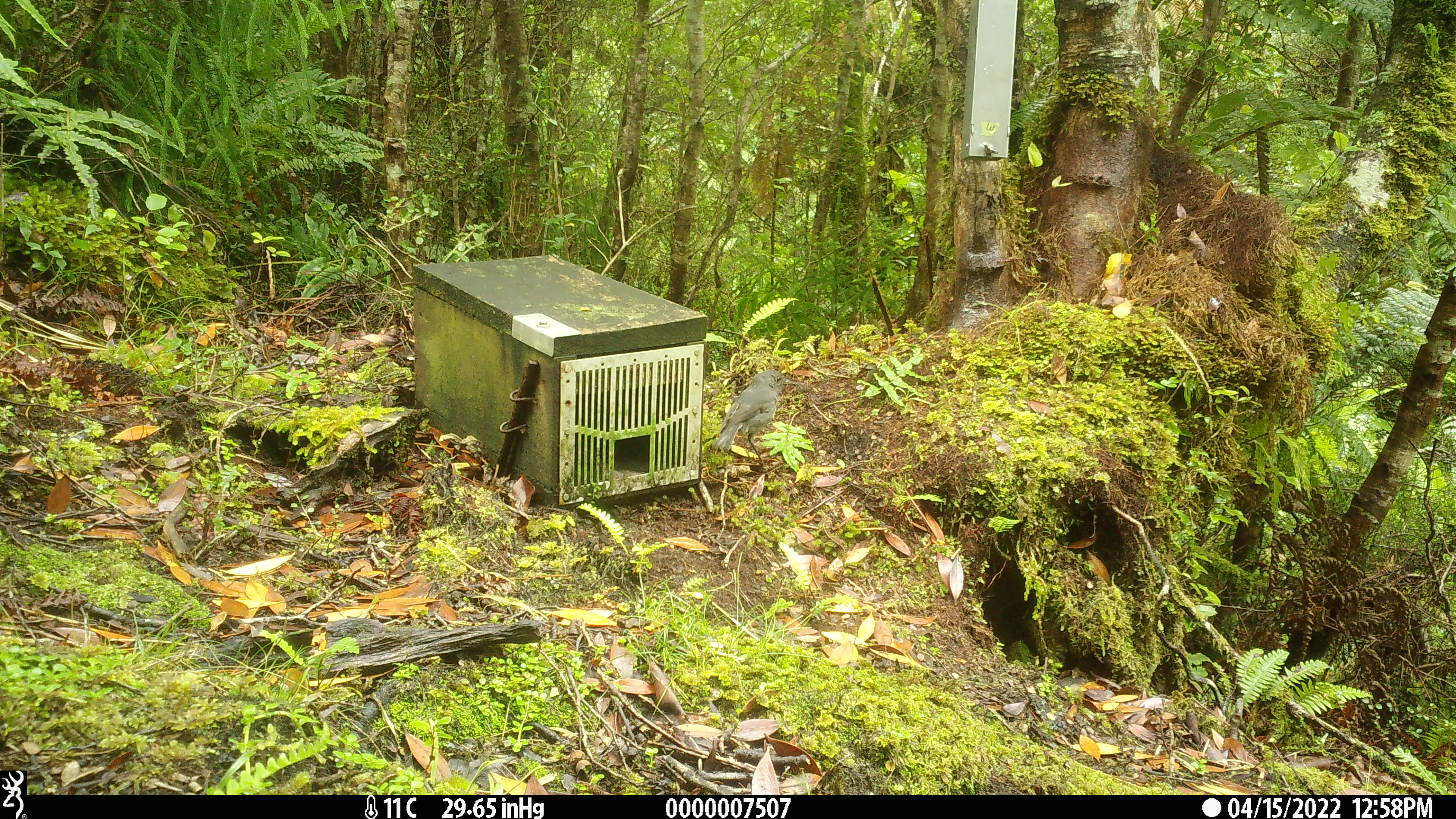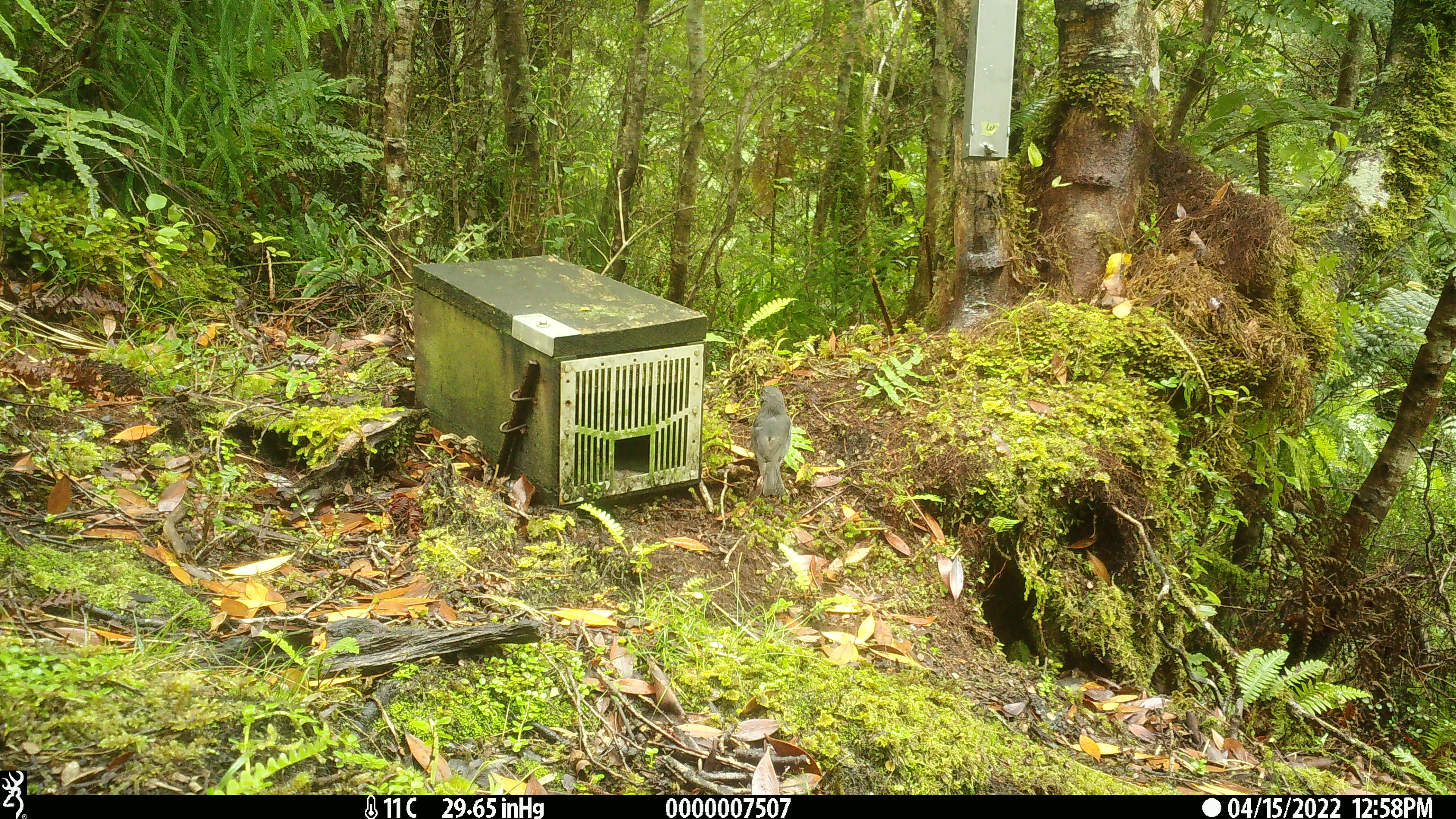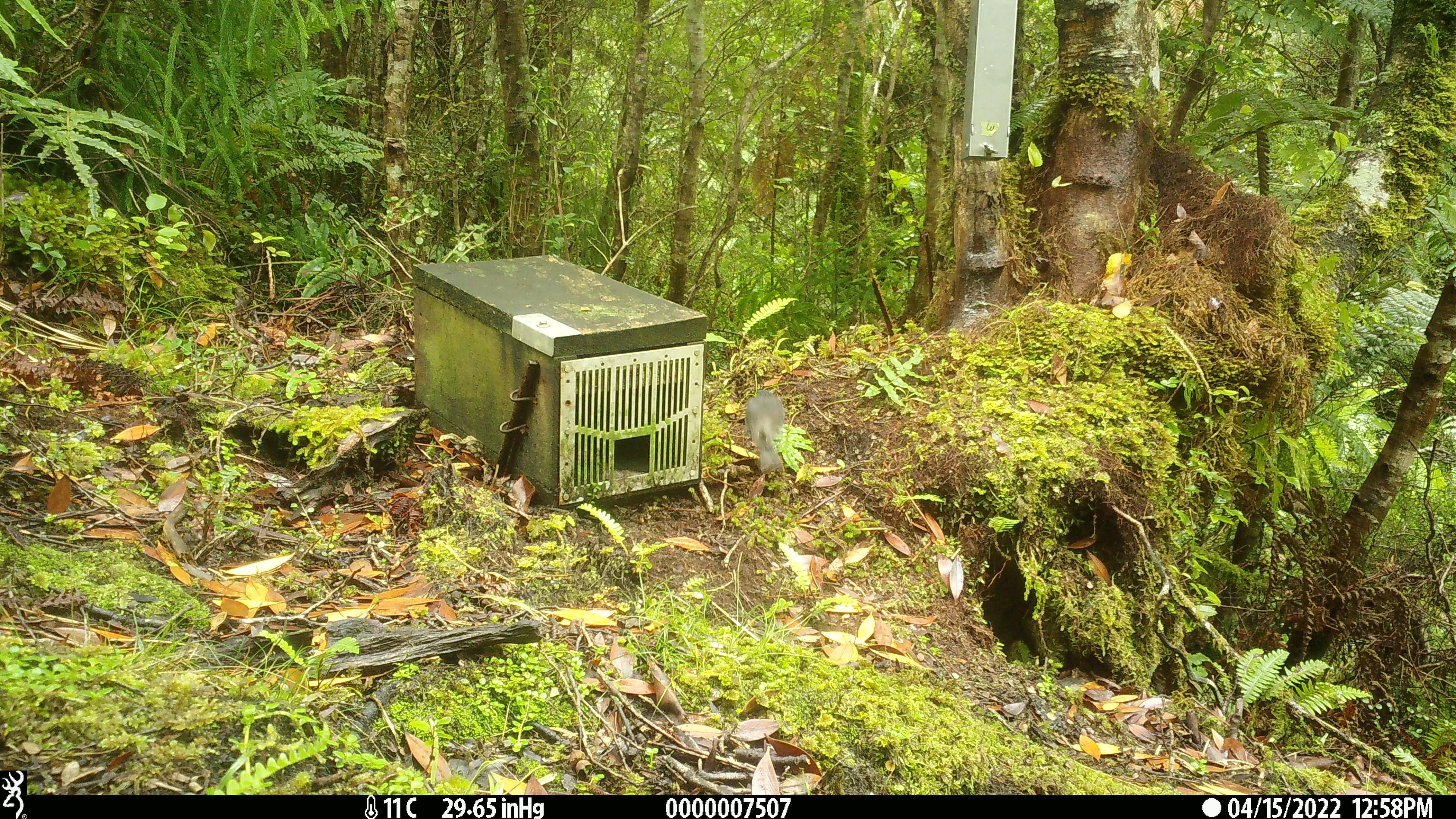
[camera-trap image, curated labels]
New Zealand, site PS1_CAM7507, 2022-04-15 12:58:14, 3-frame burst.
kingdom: Animalia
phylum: Chordata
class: Aves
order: Passeriformes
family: Petroicidae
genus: Petroica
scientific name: Petroica australis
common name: new zealand robin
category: robin